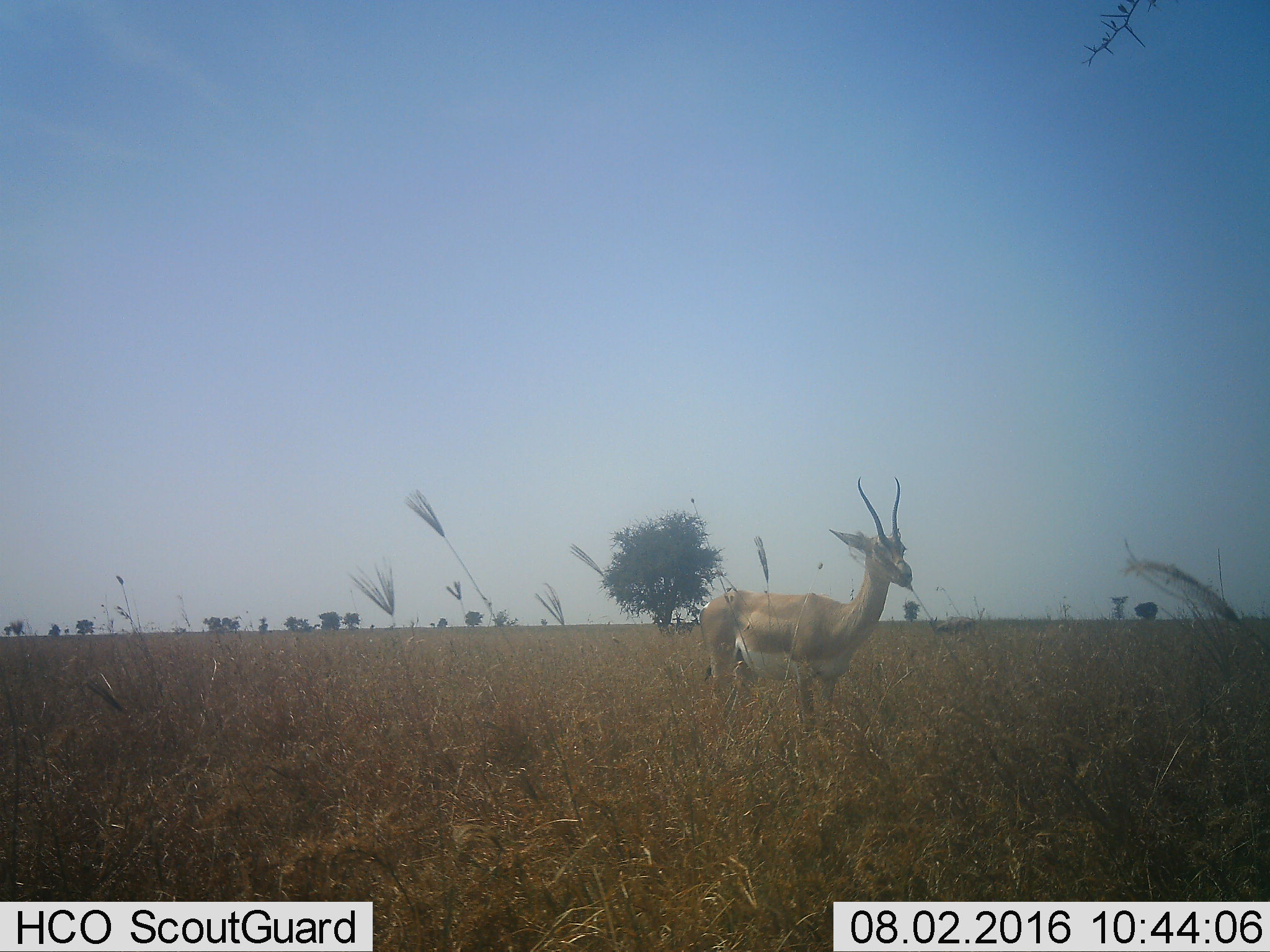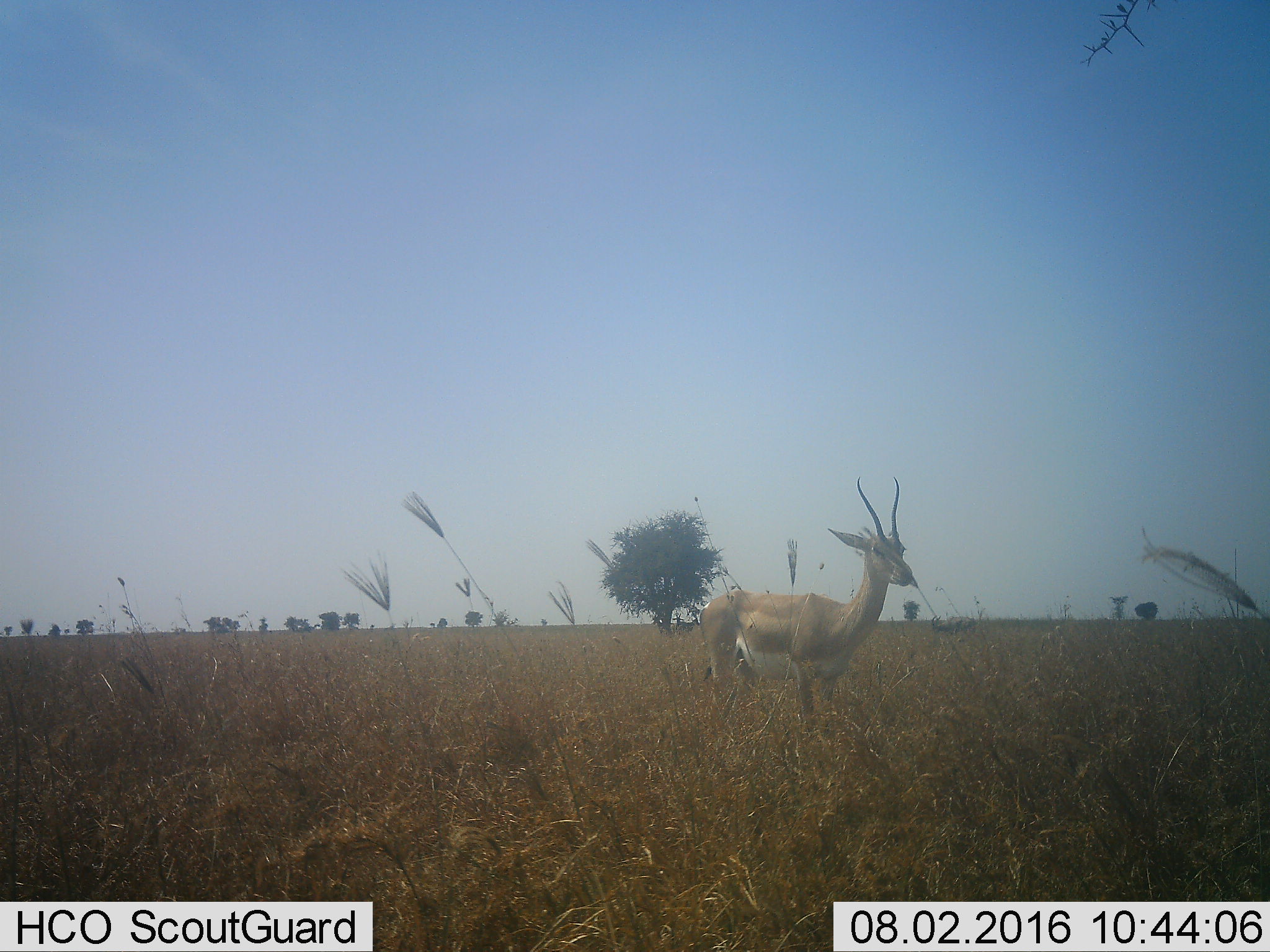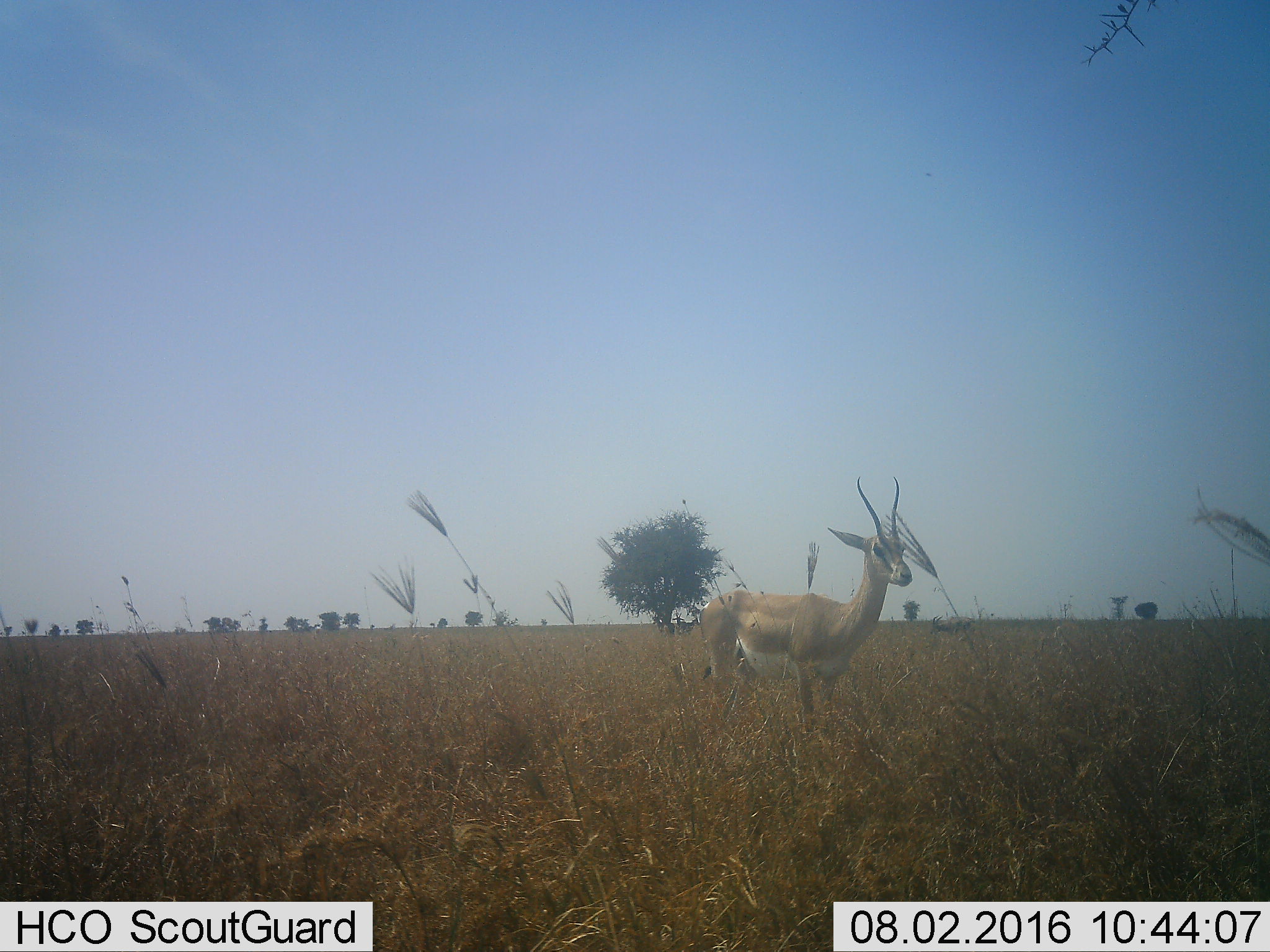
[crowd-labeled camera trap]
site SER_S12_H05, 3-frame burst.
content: unidentified animal